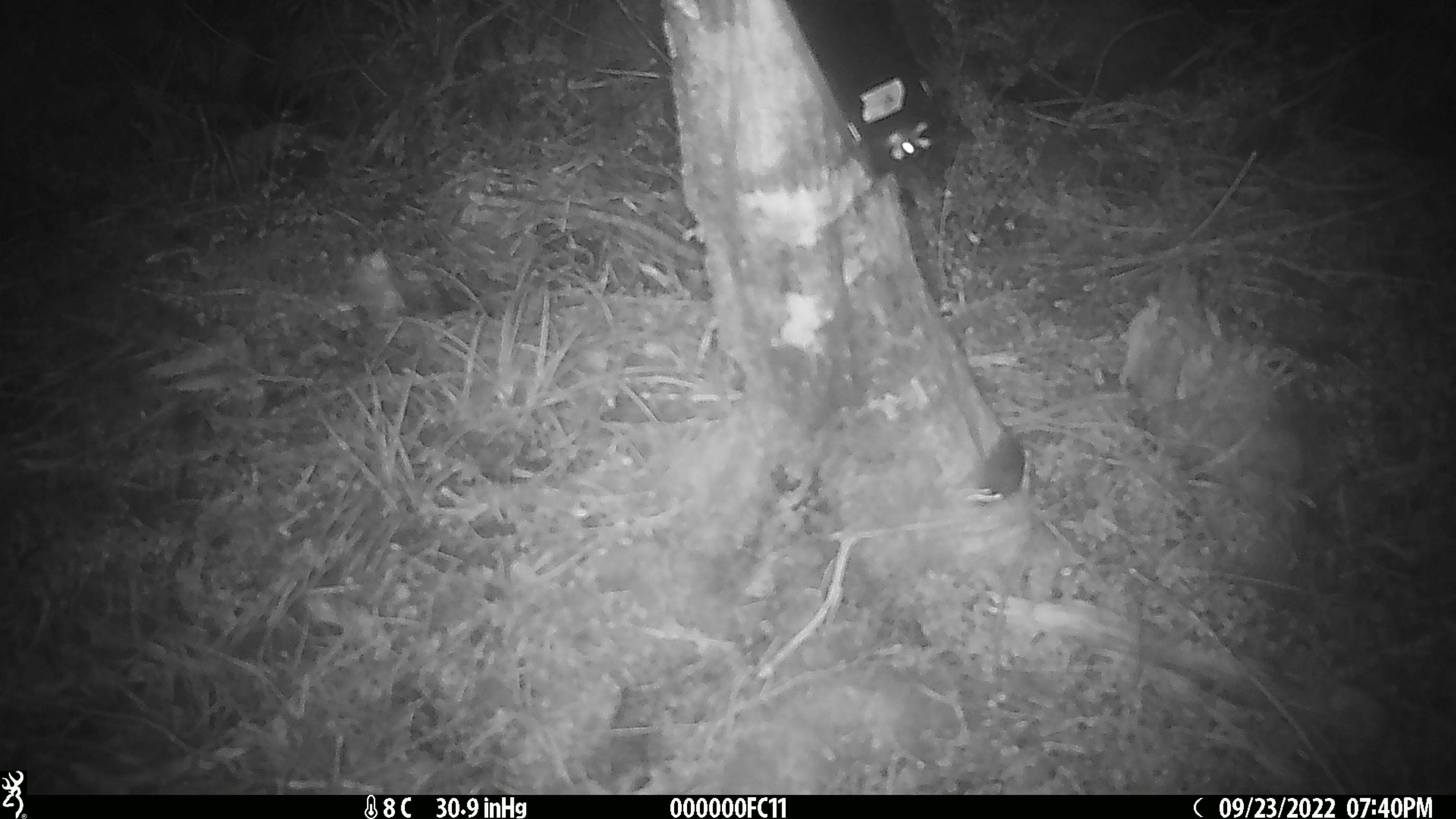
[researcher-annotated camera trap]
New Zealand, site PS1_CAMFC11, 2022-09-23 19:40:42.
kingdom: Animalia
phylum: Chordata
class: Mammalia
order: Rodentia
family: Muridae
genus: Mus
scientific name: Mus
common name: mouse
Mouse (Mus).